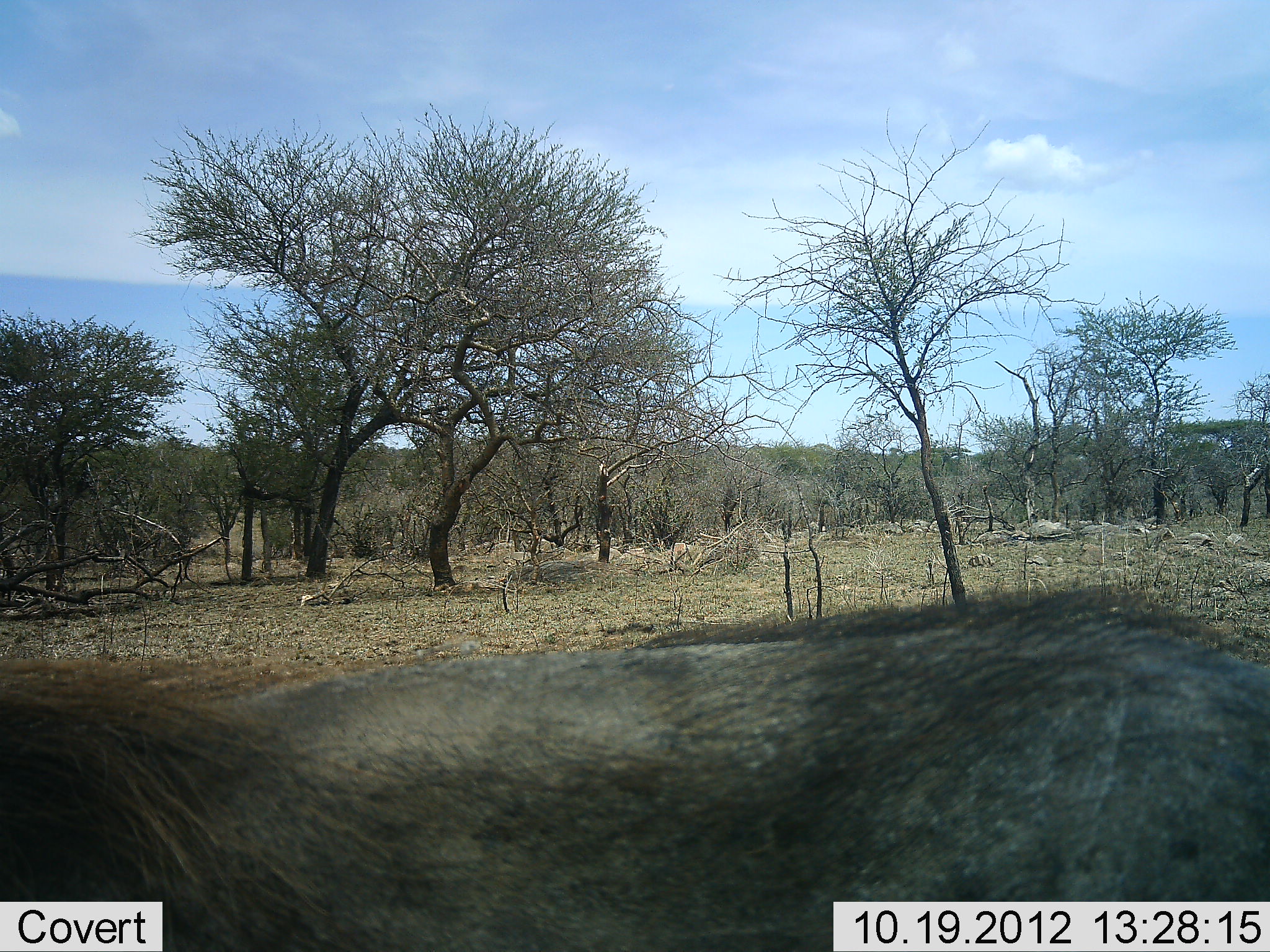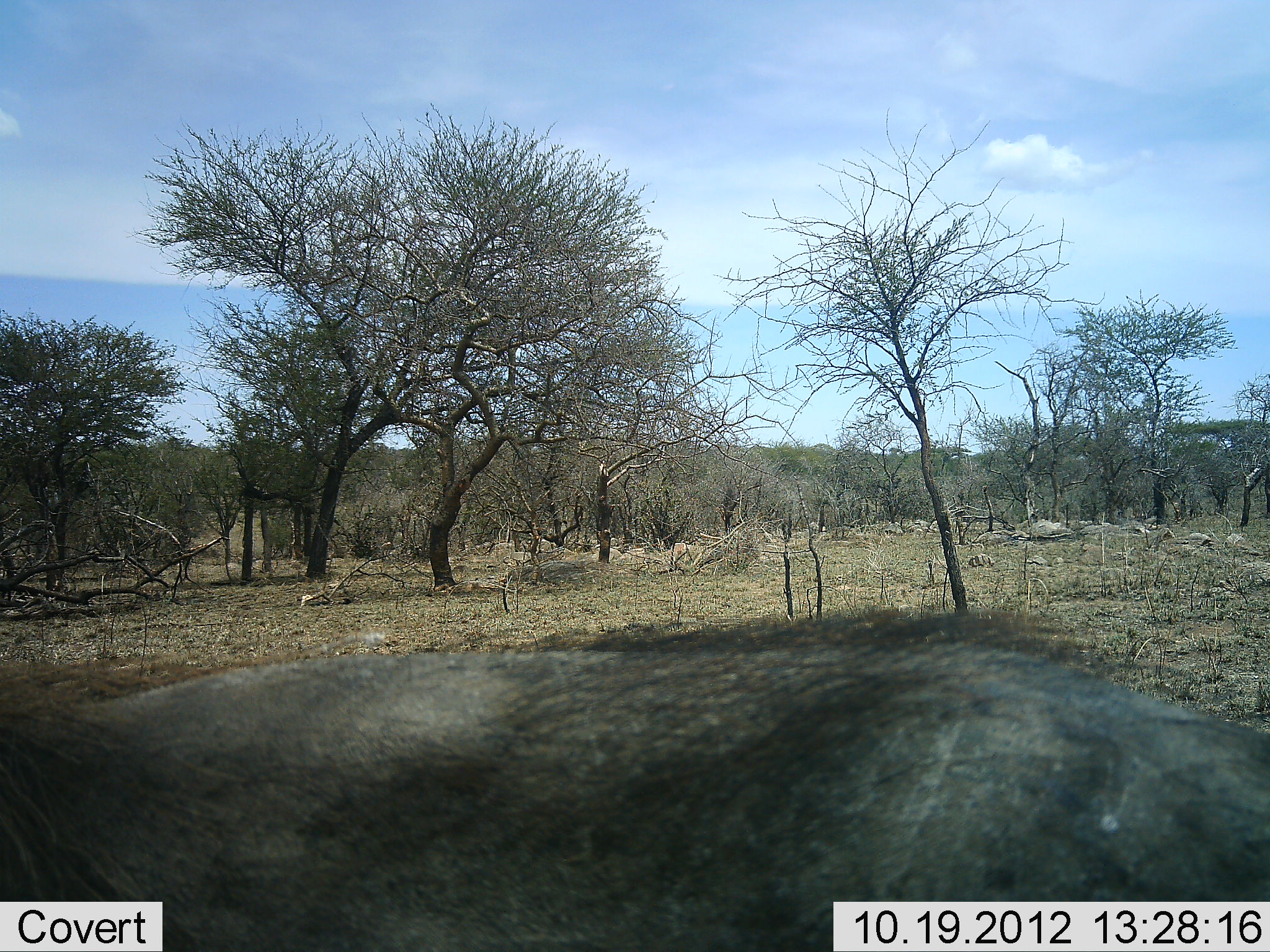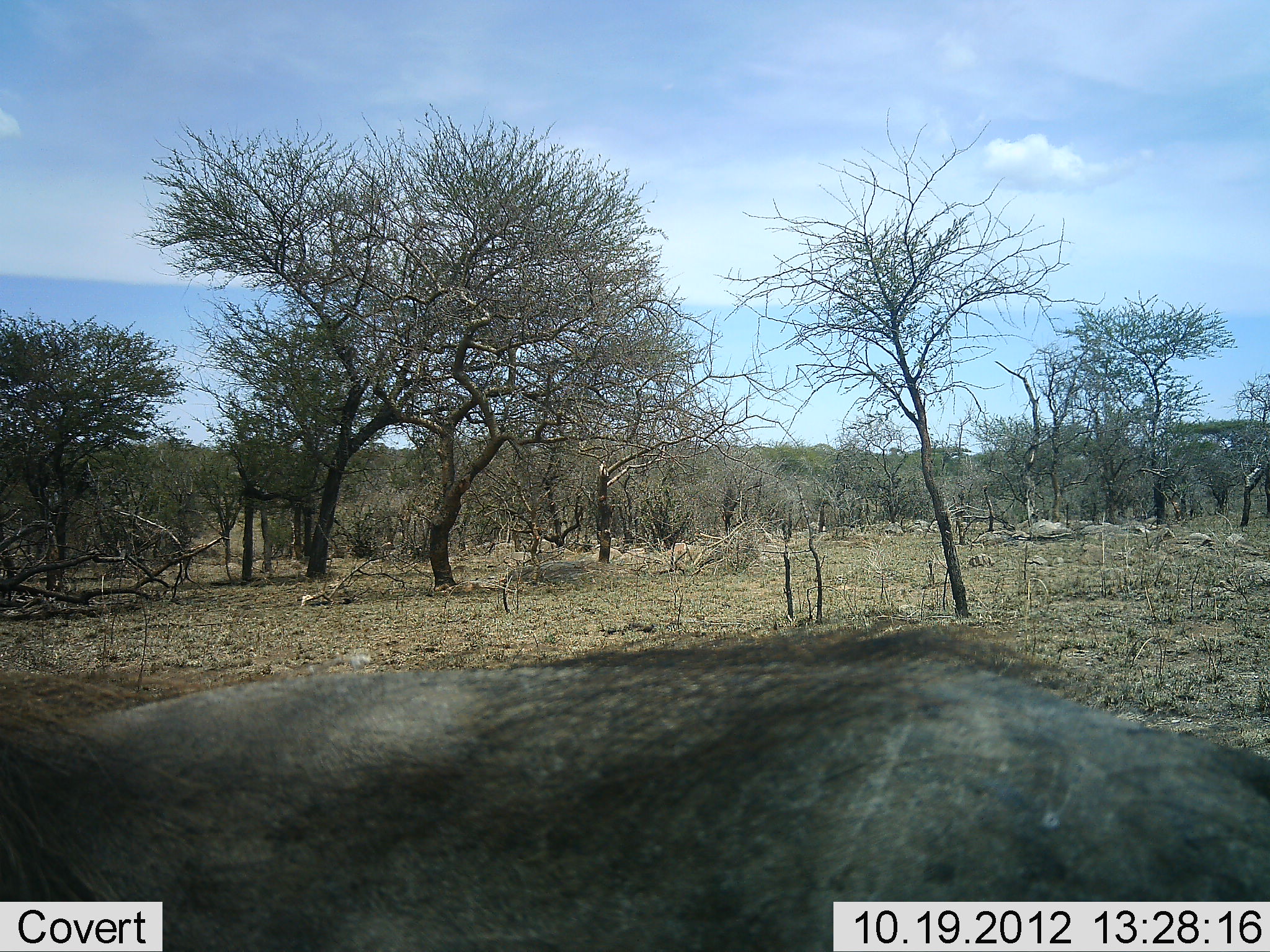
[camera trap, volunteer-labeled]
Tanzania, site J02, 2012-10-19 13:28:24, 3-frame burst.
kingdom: Animalia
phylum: Chordata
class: Mammalia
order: Artiodactyla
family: Suidae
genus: Phacochoerus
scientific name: Phacochoerus africanus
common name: warthog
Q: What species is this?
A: Warthog (Phacochoerus africanus).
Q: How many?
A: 1.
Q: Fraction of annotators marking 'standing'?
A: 45%.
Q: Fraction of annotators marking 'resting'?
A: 0%.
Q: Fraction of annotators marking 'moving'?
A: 64%.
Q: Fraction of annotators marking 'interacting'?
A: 0%.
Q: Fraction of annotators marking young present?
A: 0%.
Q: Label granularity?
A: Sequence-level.